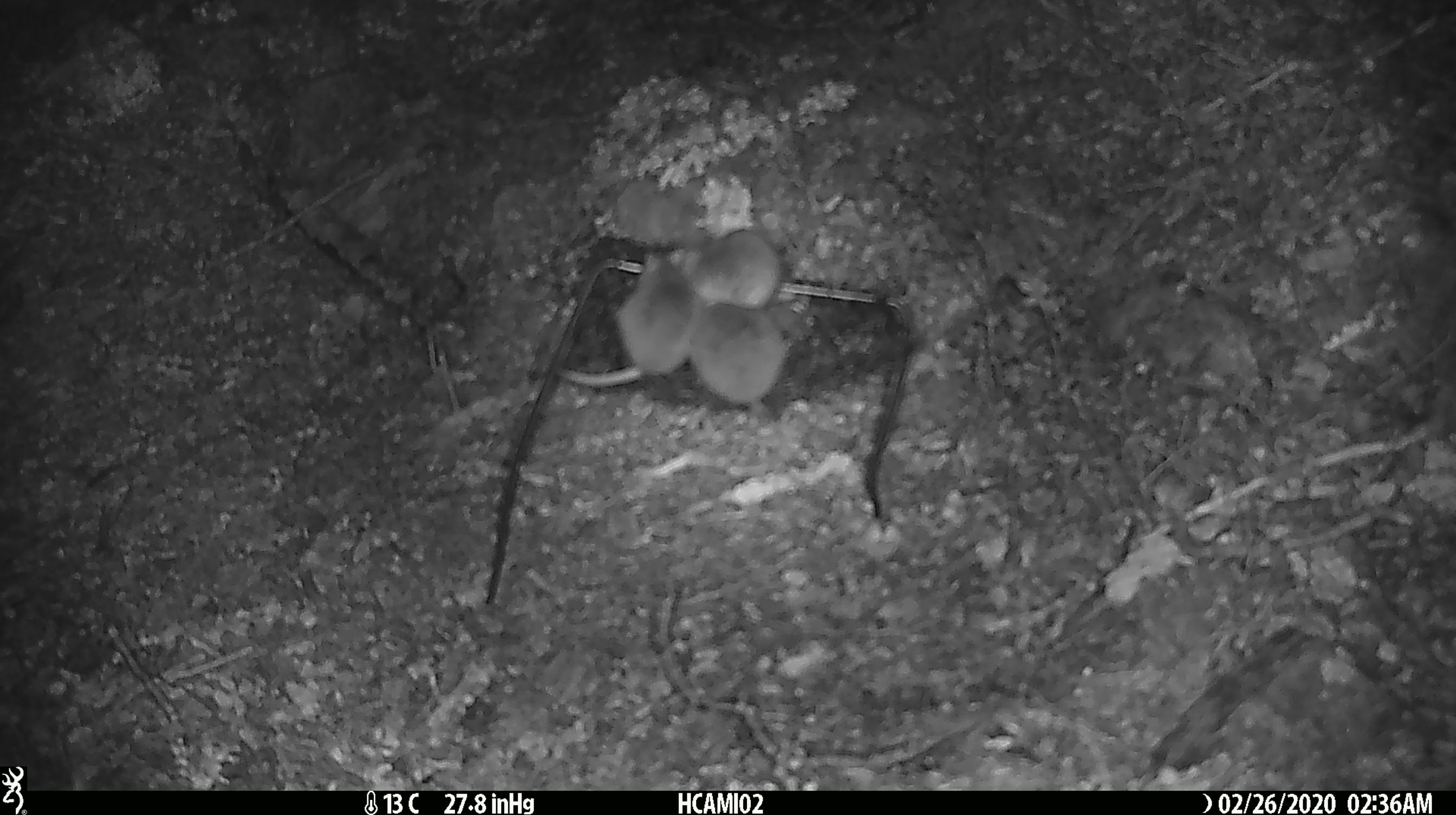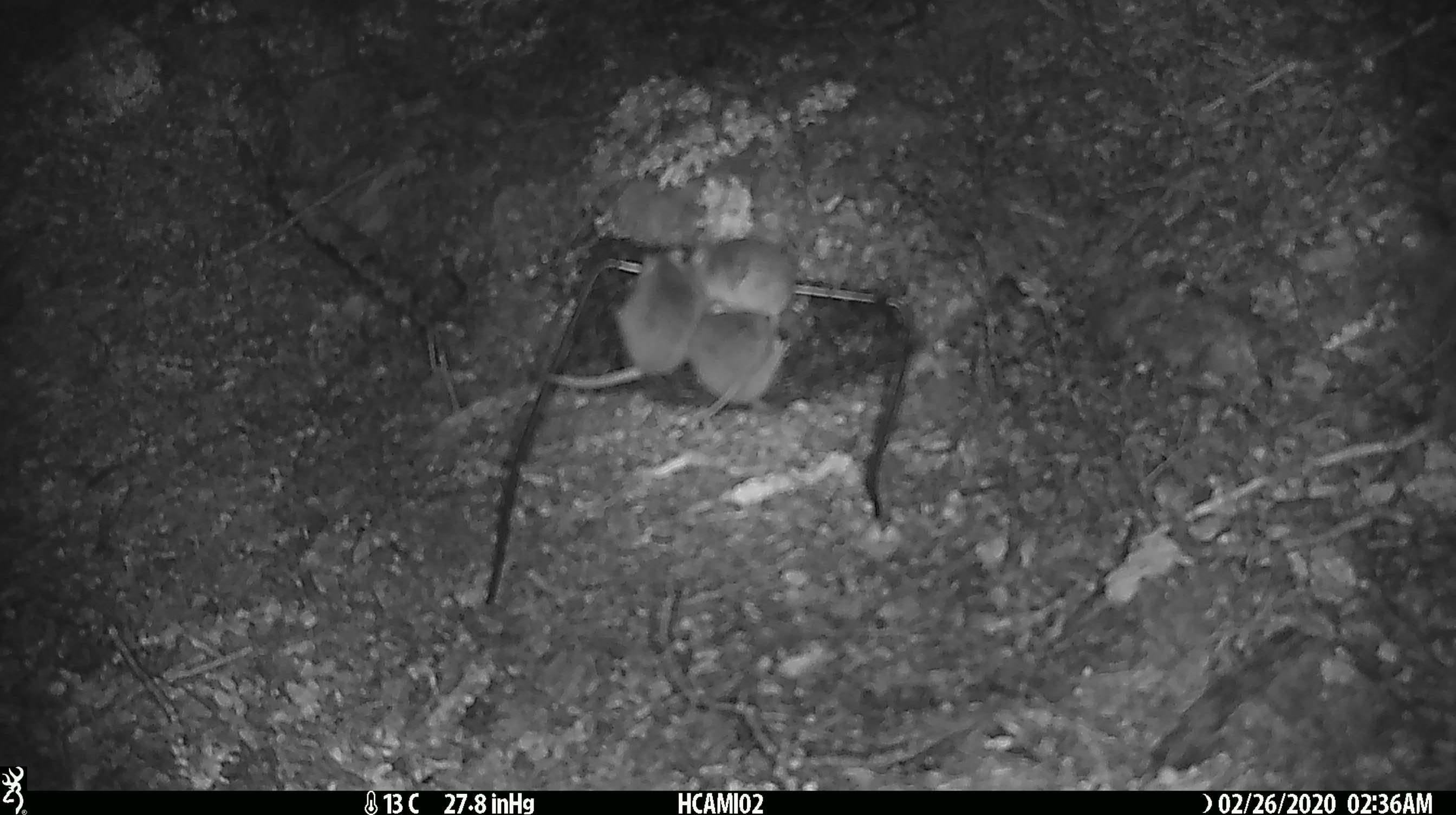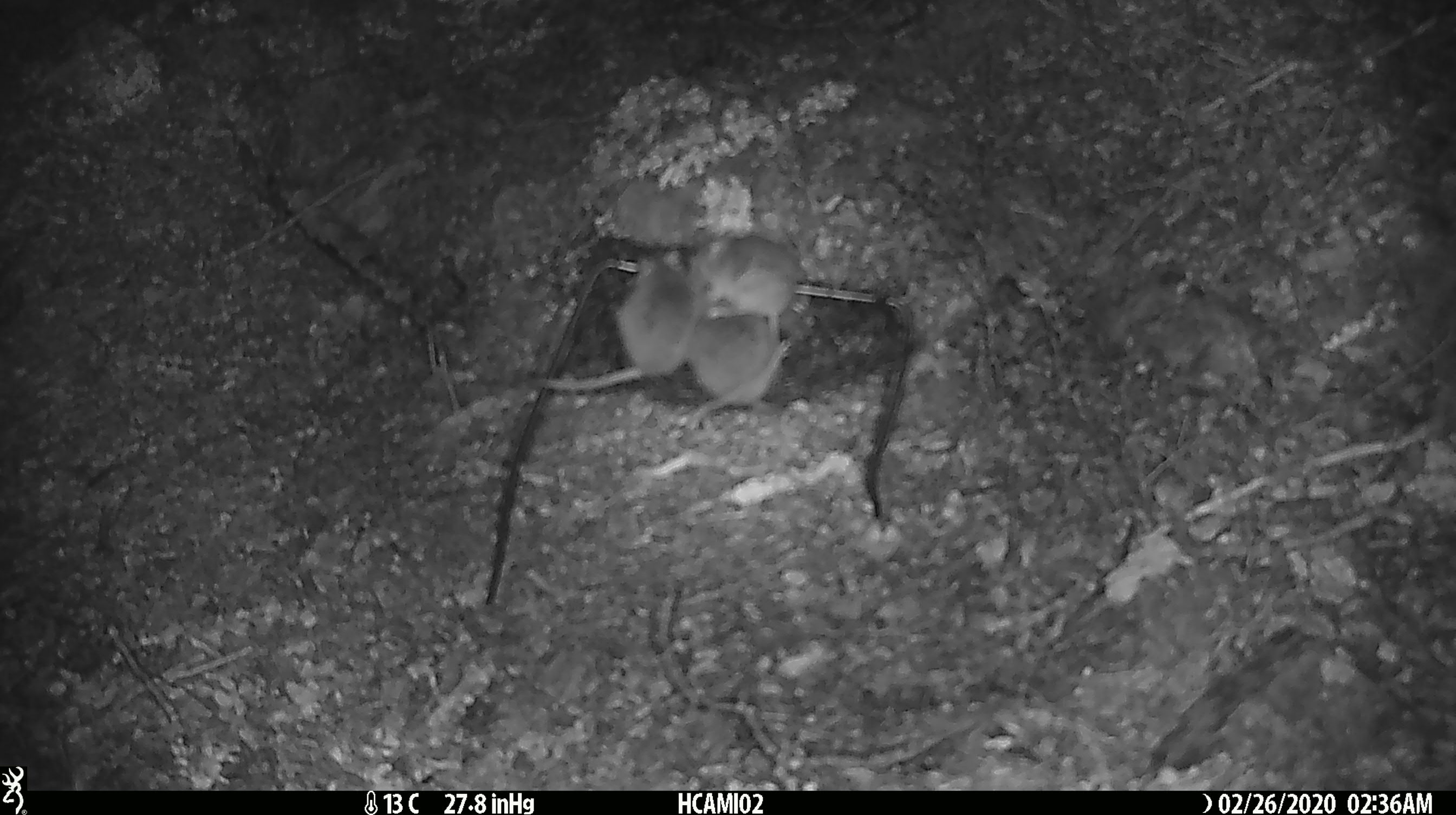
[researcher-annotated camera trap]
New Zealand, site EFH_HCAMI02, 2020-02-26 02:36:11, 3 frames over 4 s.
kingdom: Animalia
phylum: Chordata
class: Mammalia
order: Rodentia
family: Muridae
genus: Mus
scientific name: Mus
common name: mouse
Mouse (Mus).